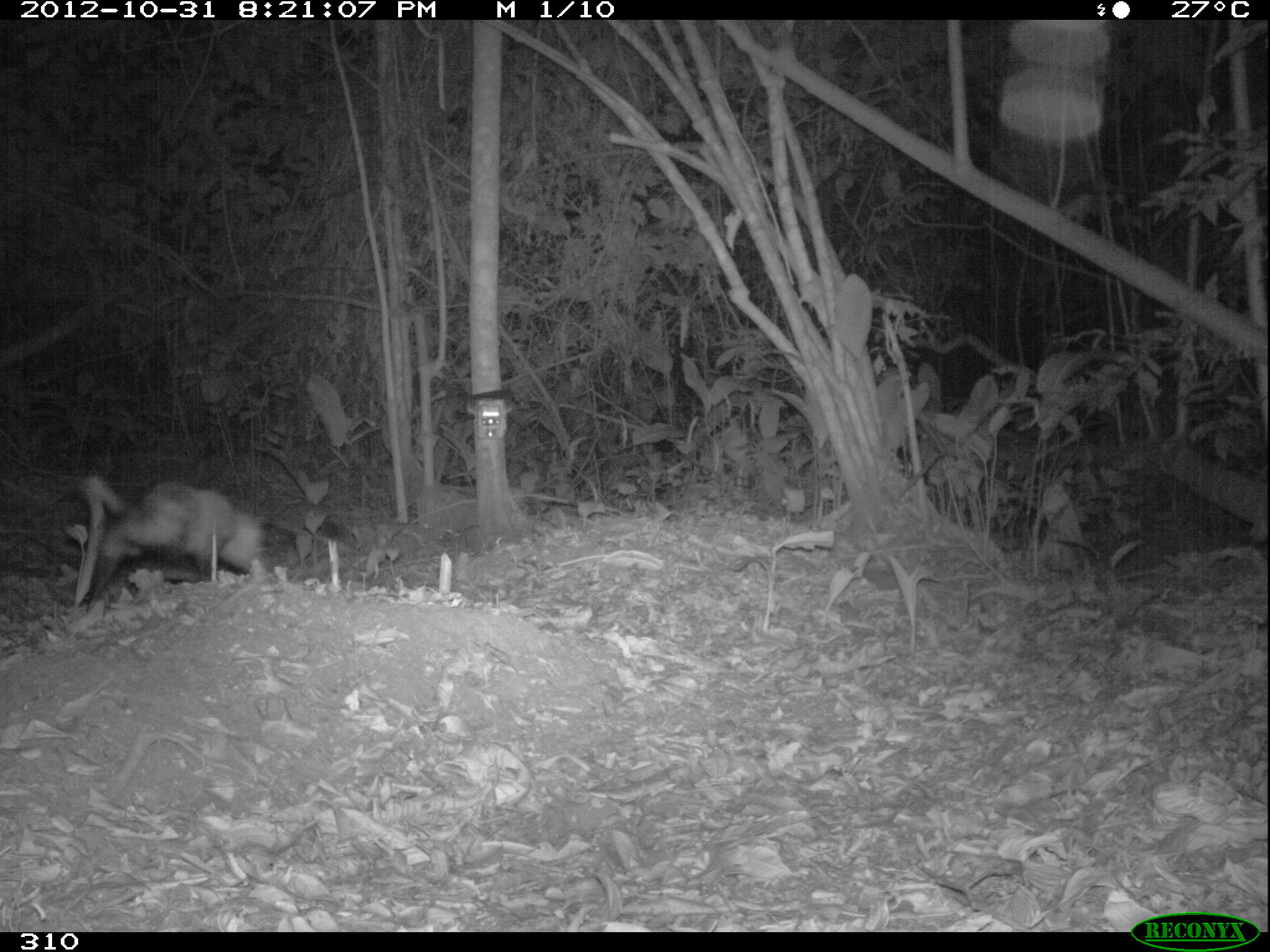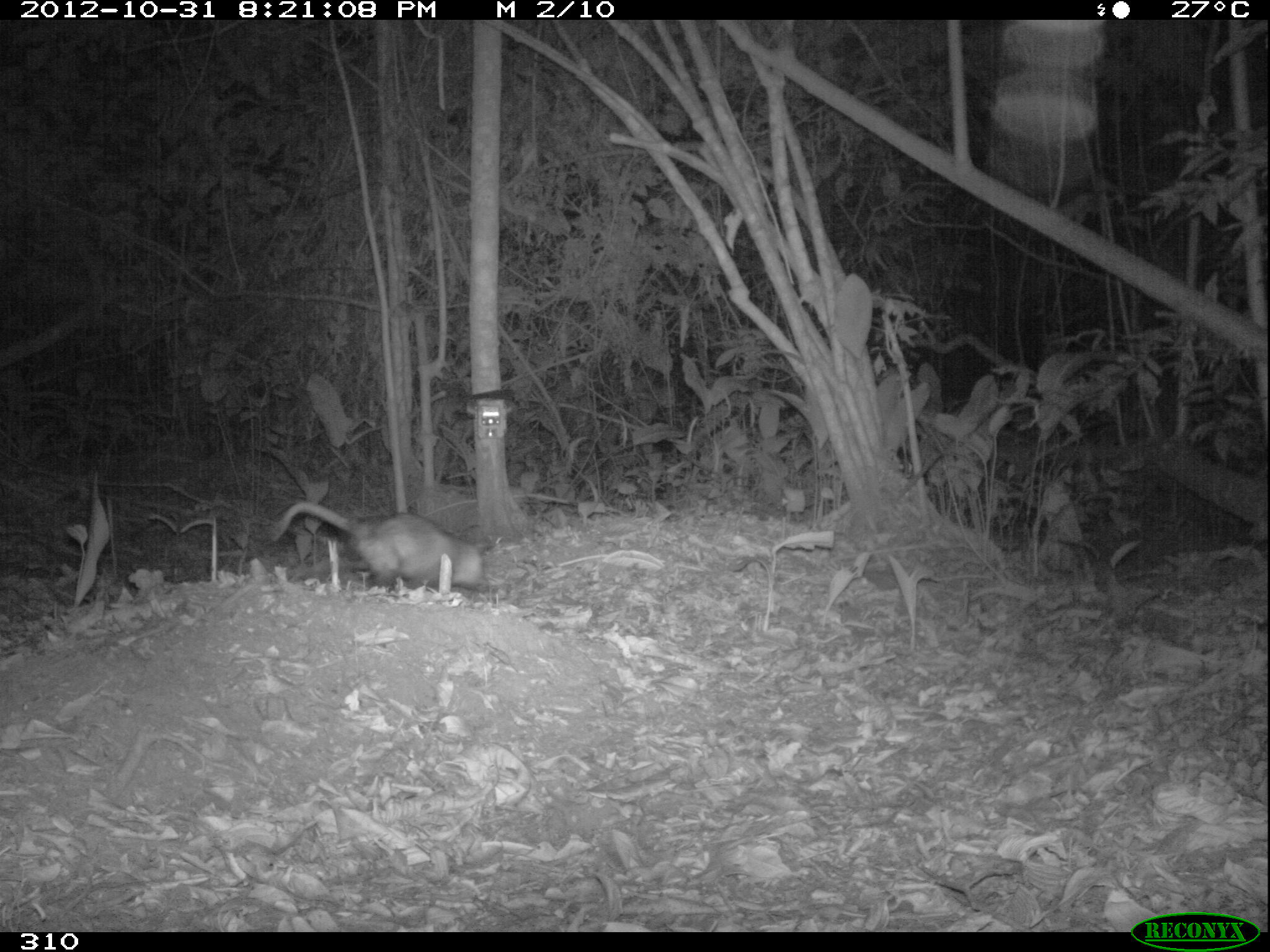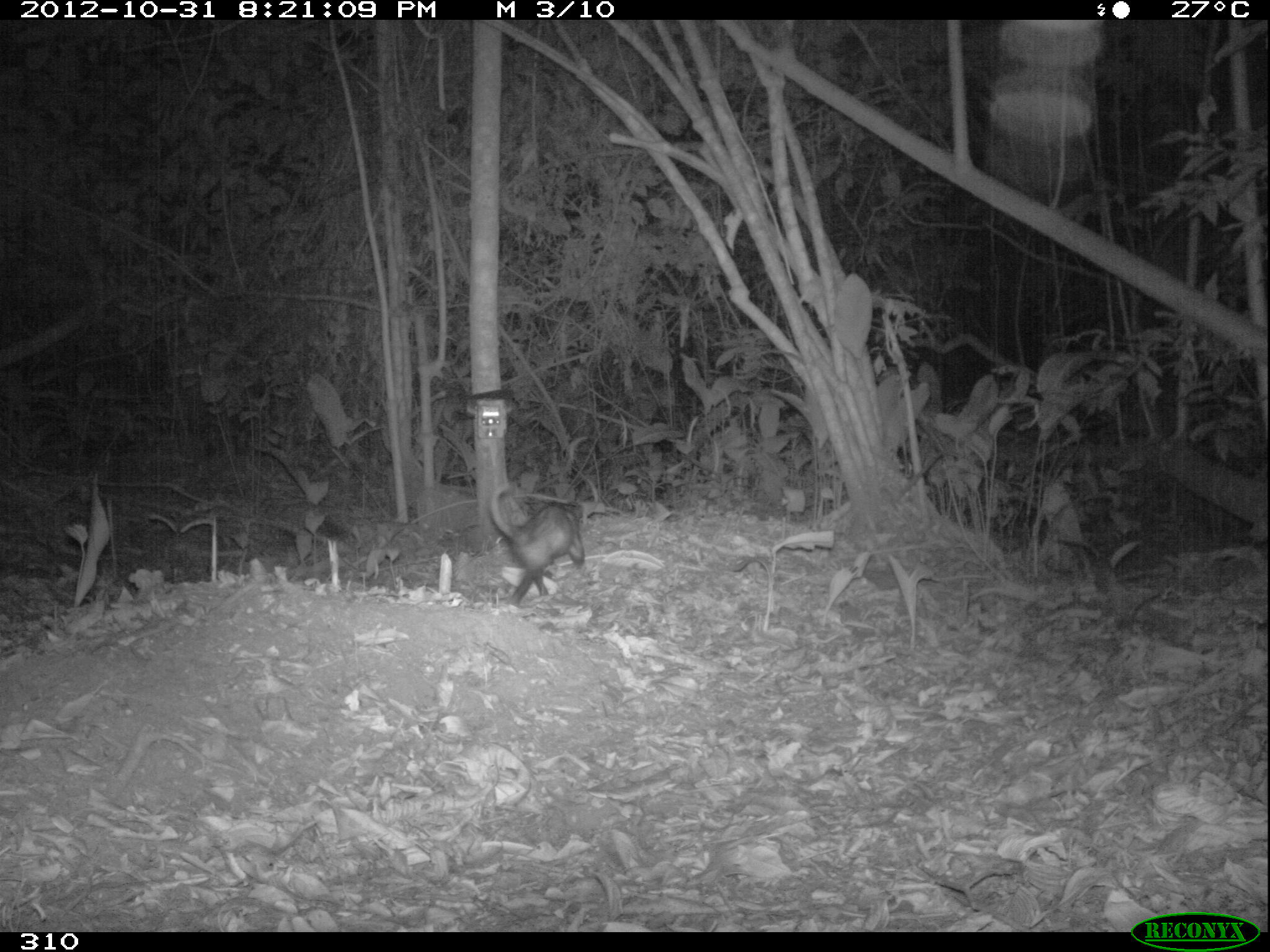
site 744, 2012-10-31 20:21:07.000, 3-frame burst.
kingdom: Animalia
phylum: Chordata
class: Mammalia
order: Didelphimorphia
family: Didelphidae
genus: Didelphis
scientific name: Didelphis marsupialis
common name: southern opossum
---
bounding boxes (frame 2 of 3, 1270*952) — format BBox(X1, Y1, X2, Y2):
didelphis marsupialis: BBox(272, 500, 485, 590)